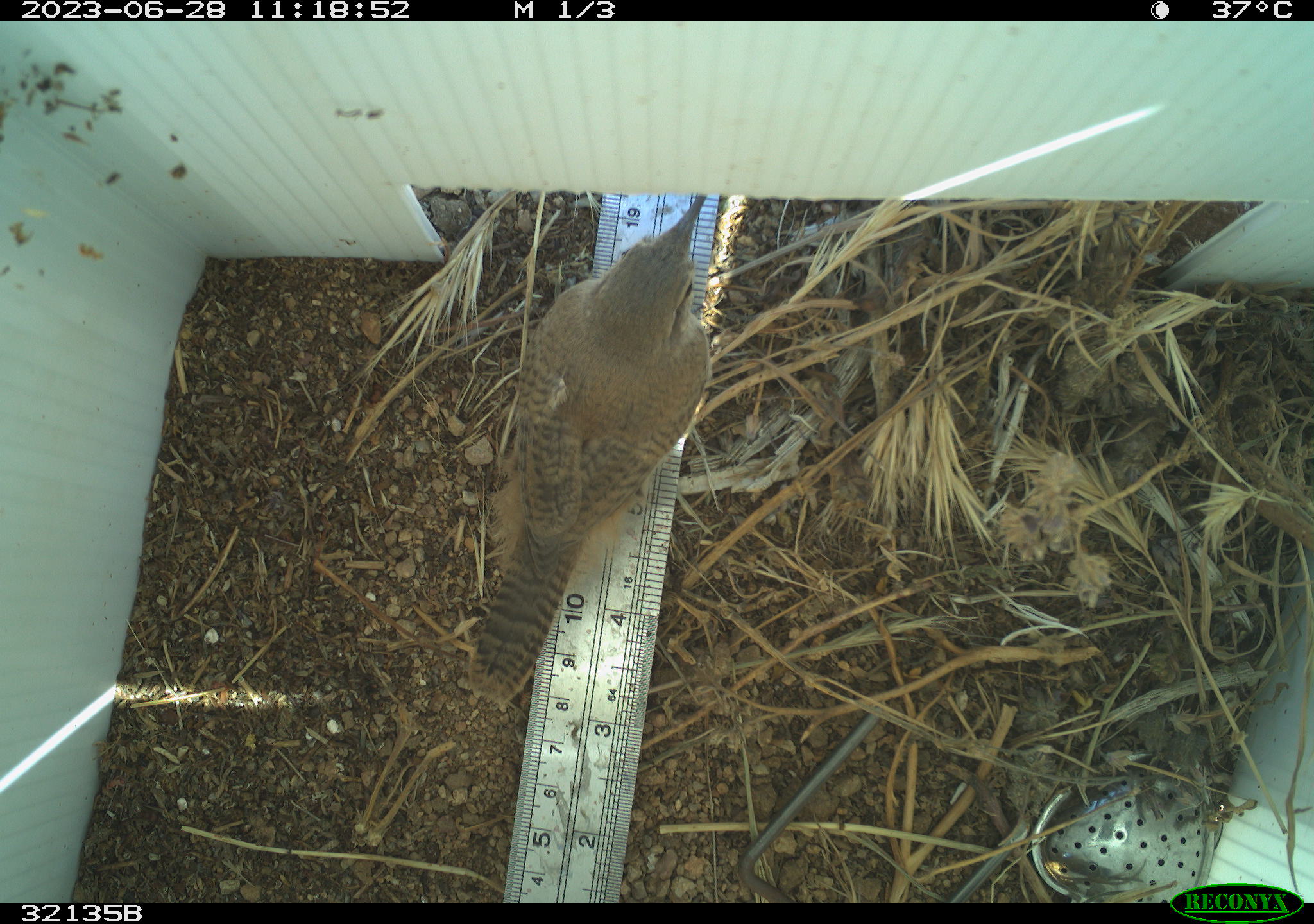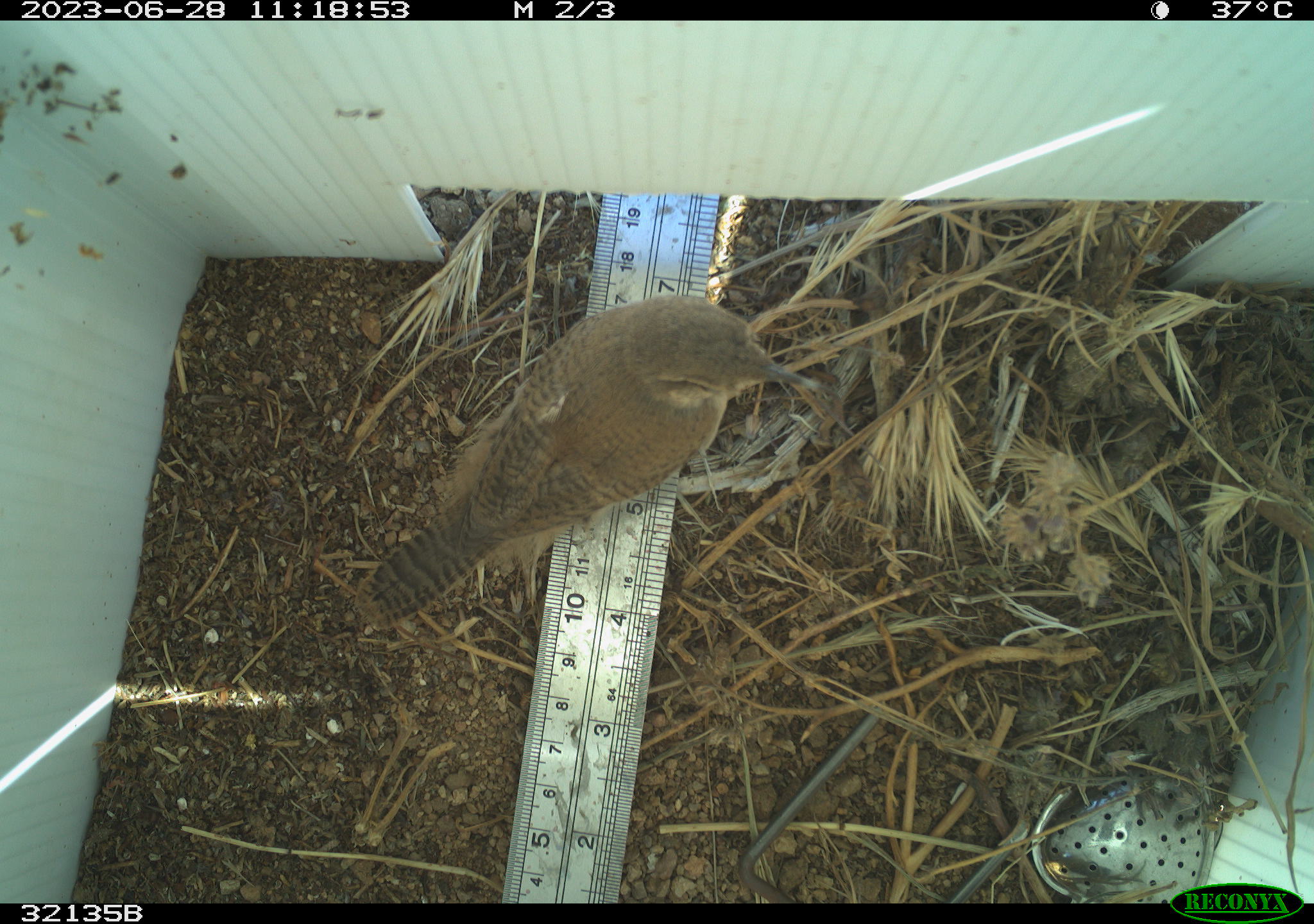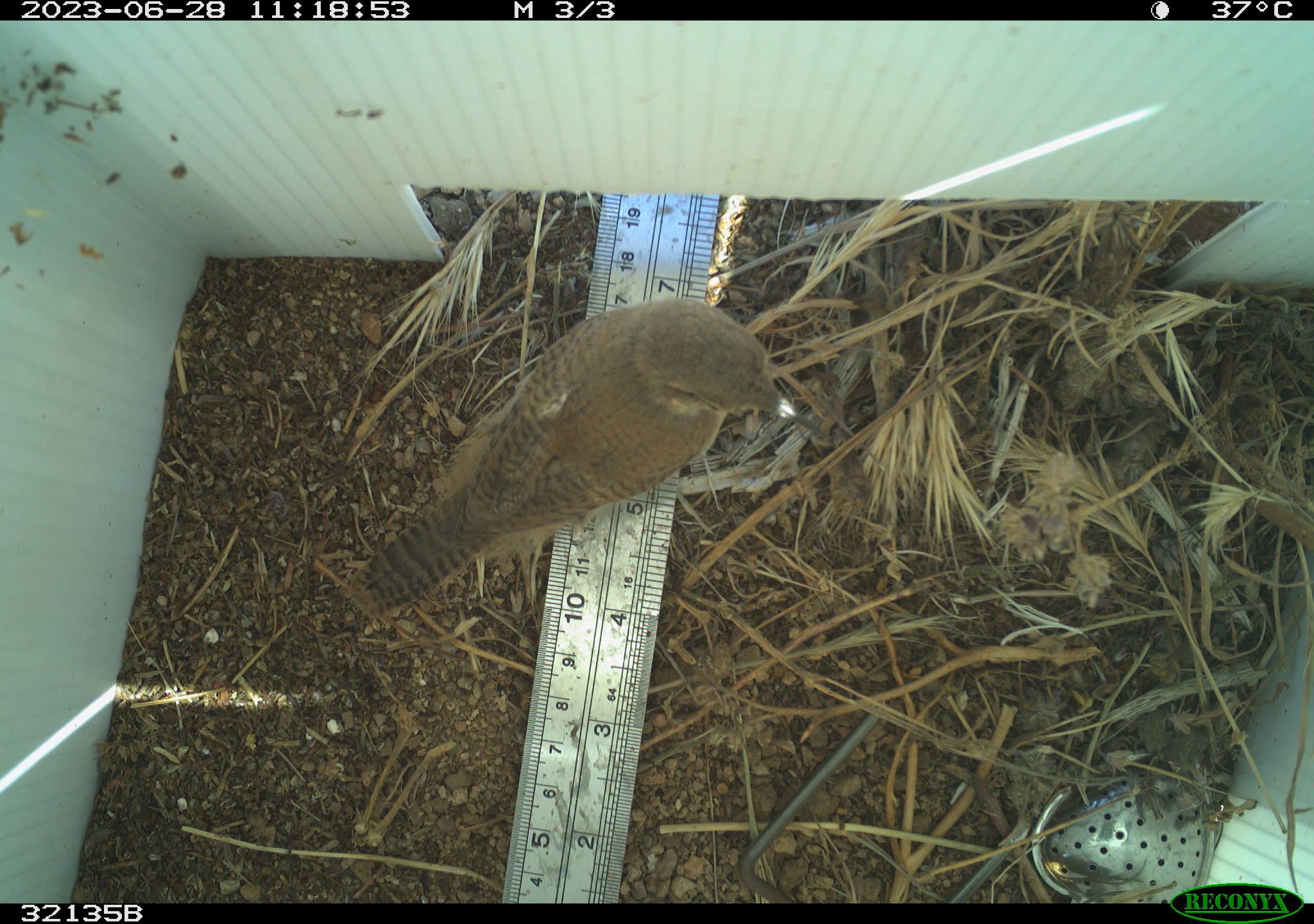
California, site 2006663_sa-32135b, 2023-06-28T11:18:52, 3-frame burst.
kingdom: Animalia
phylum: Chordata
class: Aves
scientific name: Aves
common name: bird